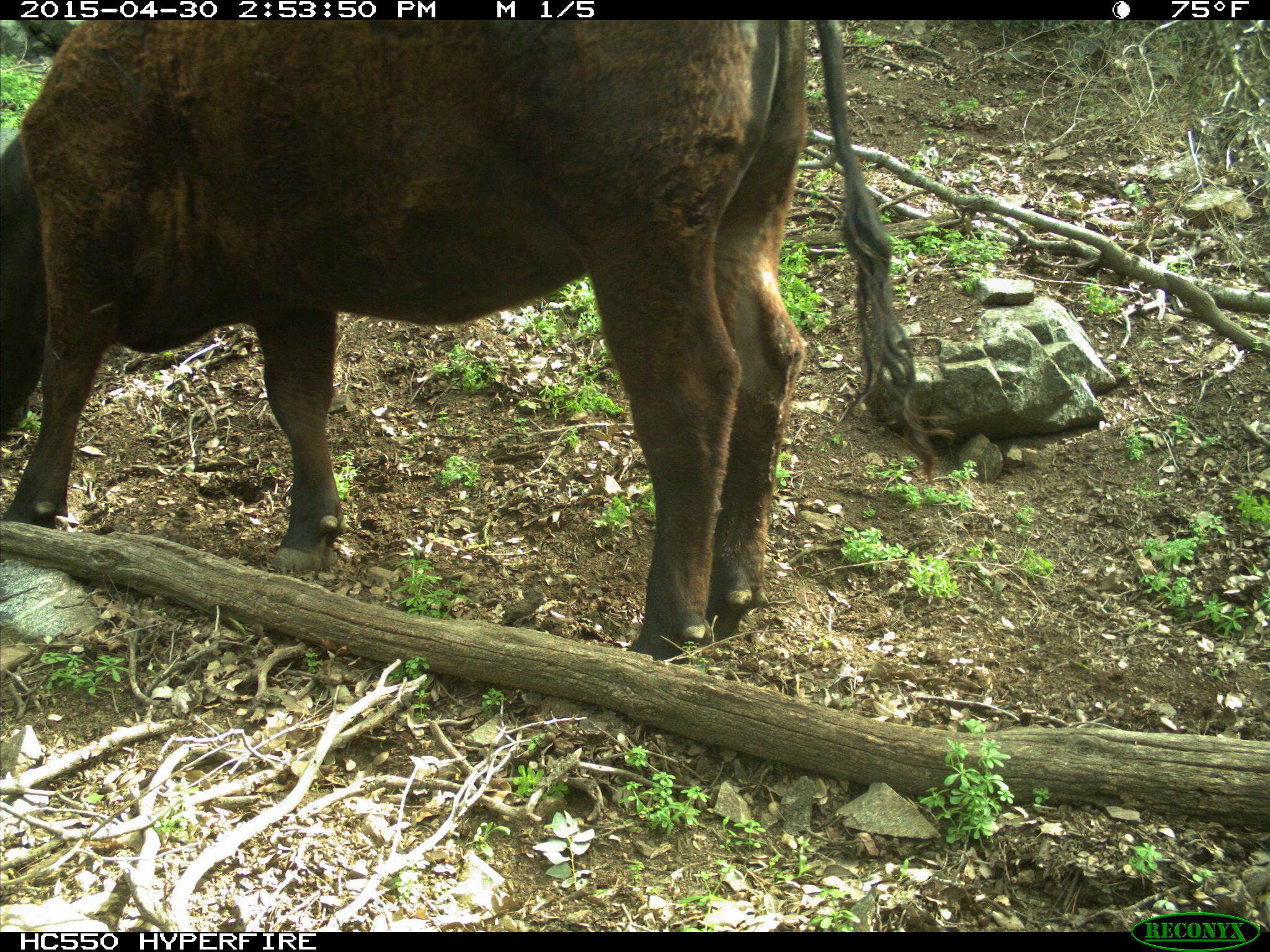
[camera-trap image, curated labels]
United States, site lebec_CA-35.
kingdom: Animalia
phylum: Chordata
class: Mammalia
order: Artiodactyla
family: Bovidae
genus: Bos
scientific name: Bos taurus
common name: domestic cow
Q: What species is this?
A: Bos taurus (domestic cow).